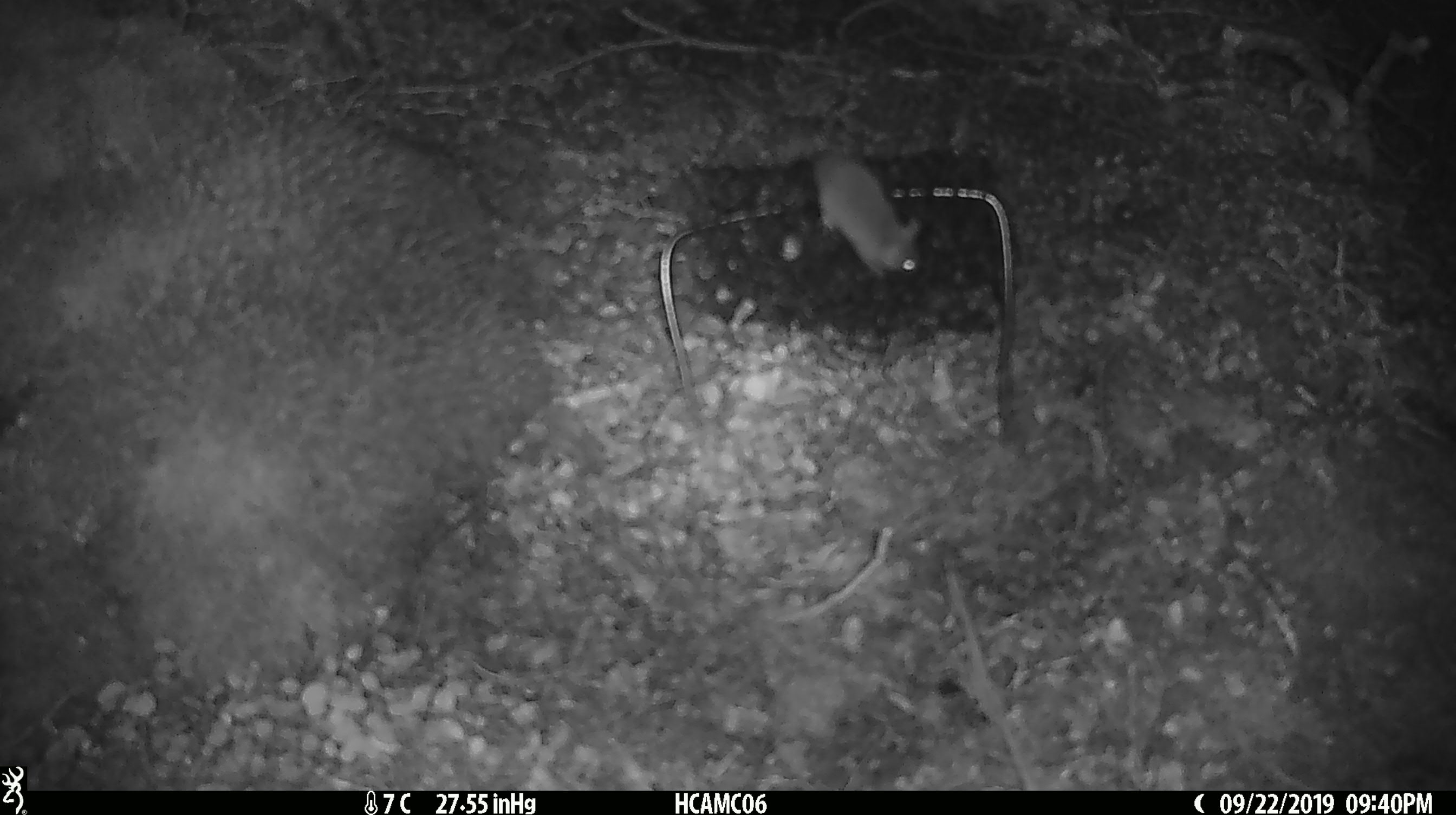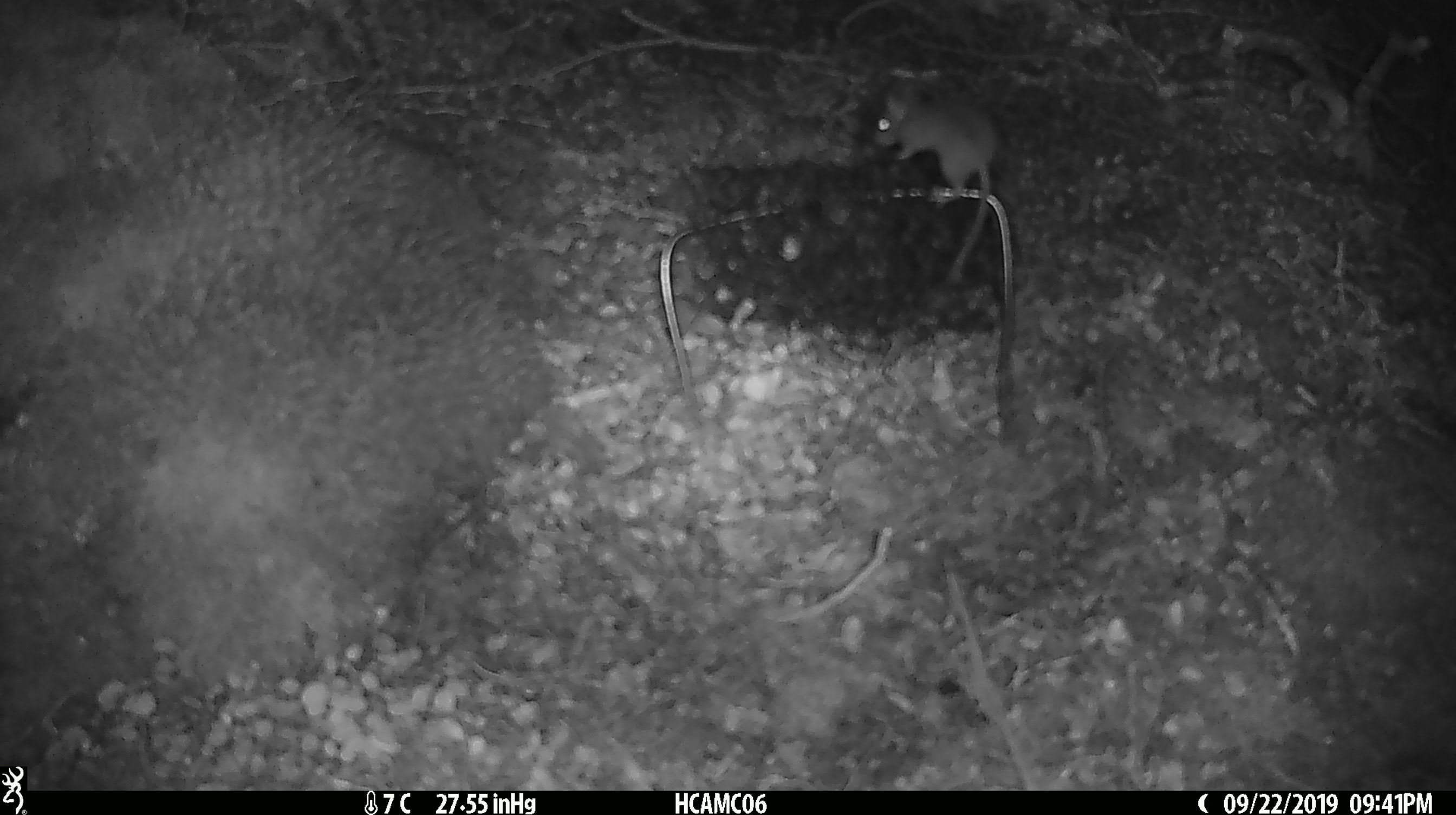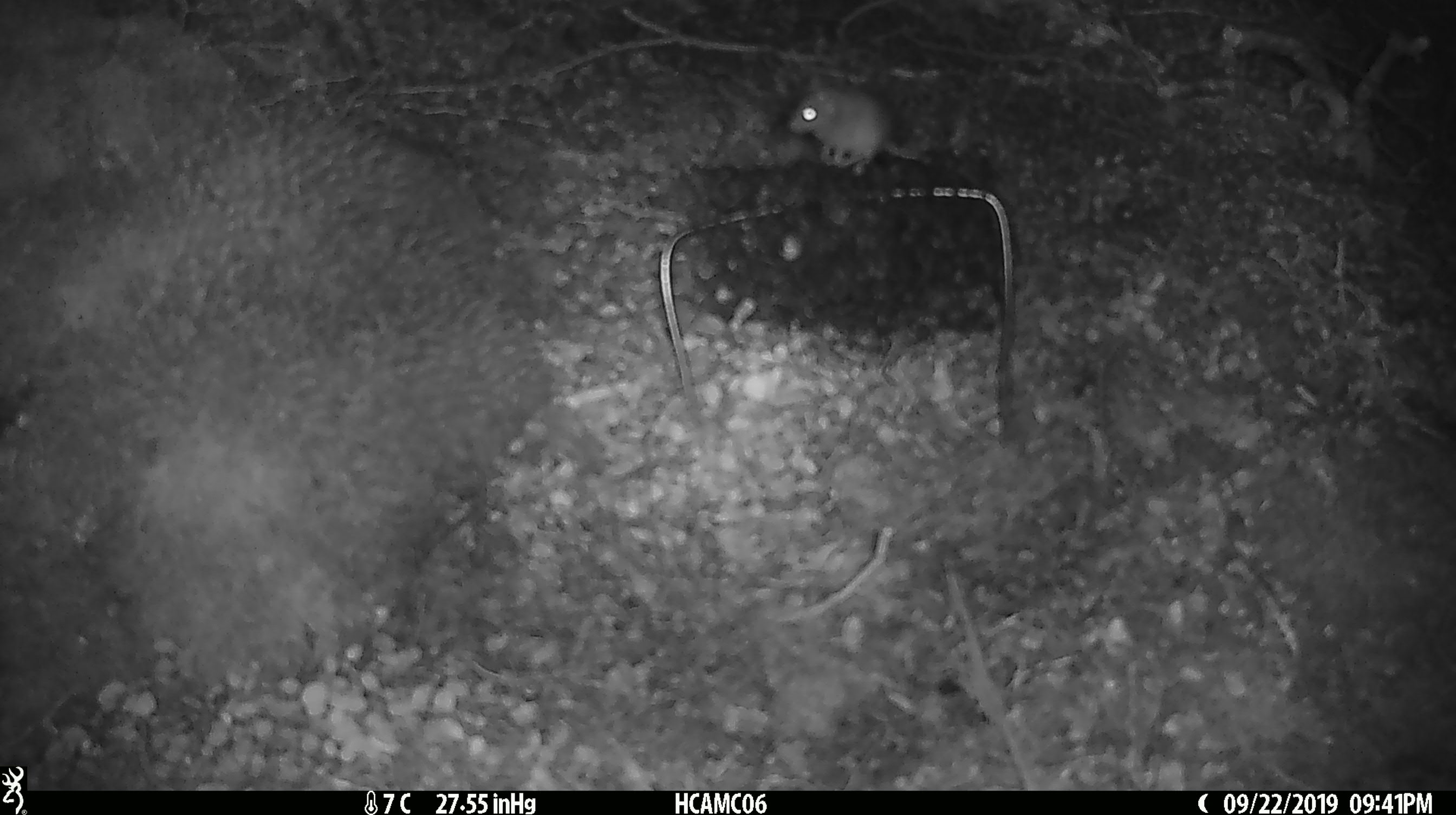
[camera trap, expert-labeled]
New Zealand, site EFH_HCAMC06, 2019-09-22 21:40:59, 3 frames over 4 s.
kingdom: Animalia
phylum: Chordata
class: Mammalia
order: Rodentia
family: Muridae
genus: Mus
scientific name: Mus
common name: mouse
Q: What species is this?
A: Mouse (Mus).